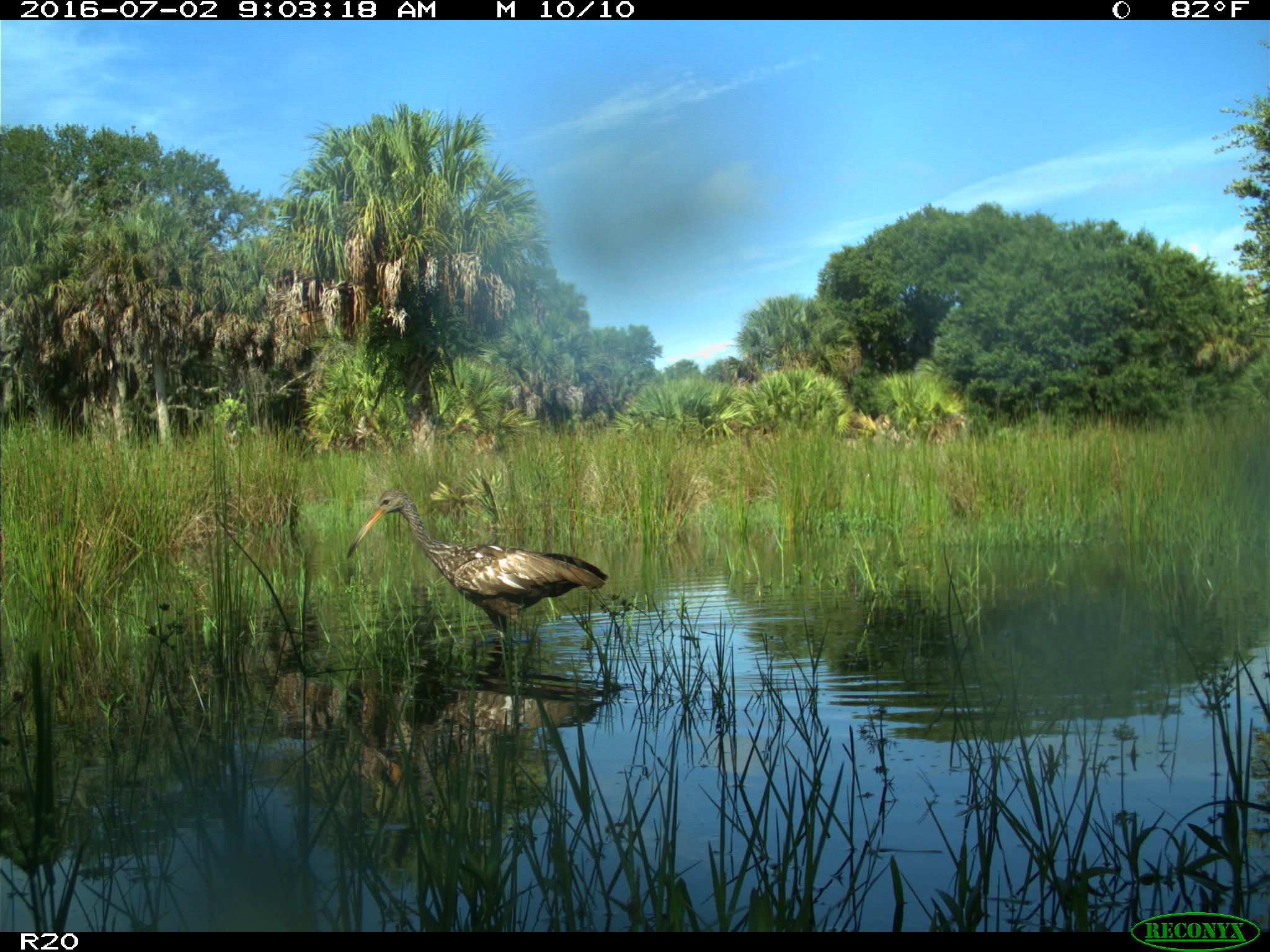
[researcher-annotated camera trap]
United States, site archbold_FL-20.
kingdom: Animalia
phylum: Chordata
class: Aves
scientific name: Aves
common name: birds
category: unidentified bird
Unidentified bird (birds) (Aves).